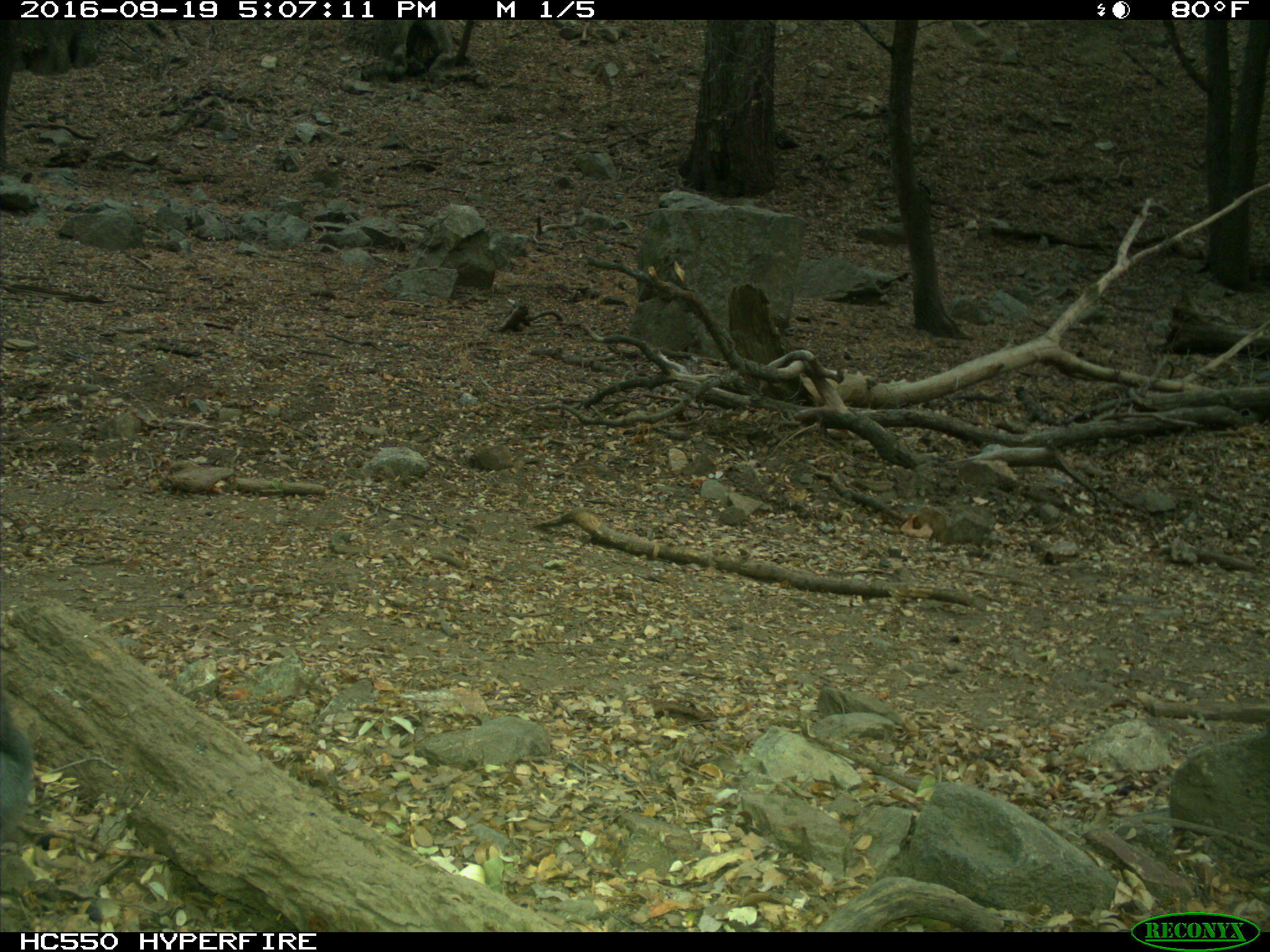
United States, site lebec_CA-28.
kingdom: Animalia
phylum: Chordata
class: Mammalia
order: Rodentia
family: Sciuridae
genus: Sciurus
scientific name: Sciurus carolinensis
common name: eastern gray squirrel